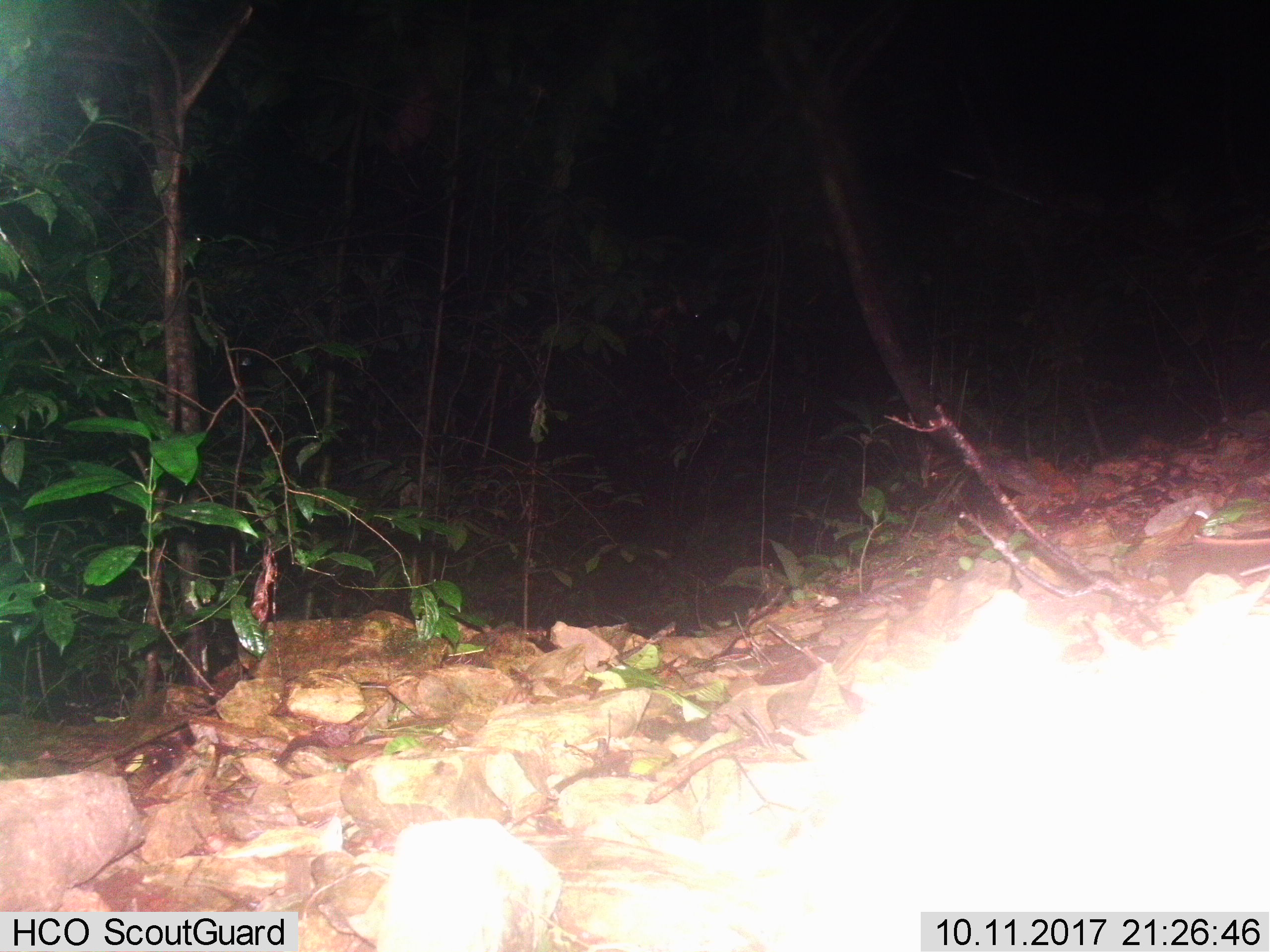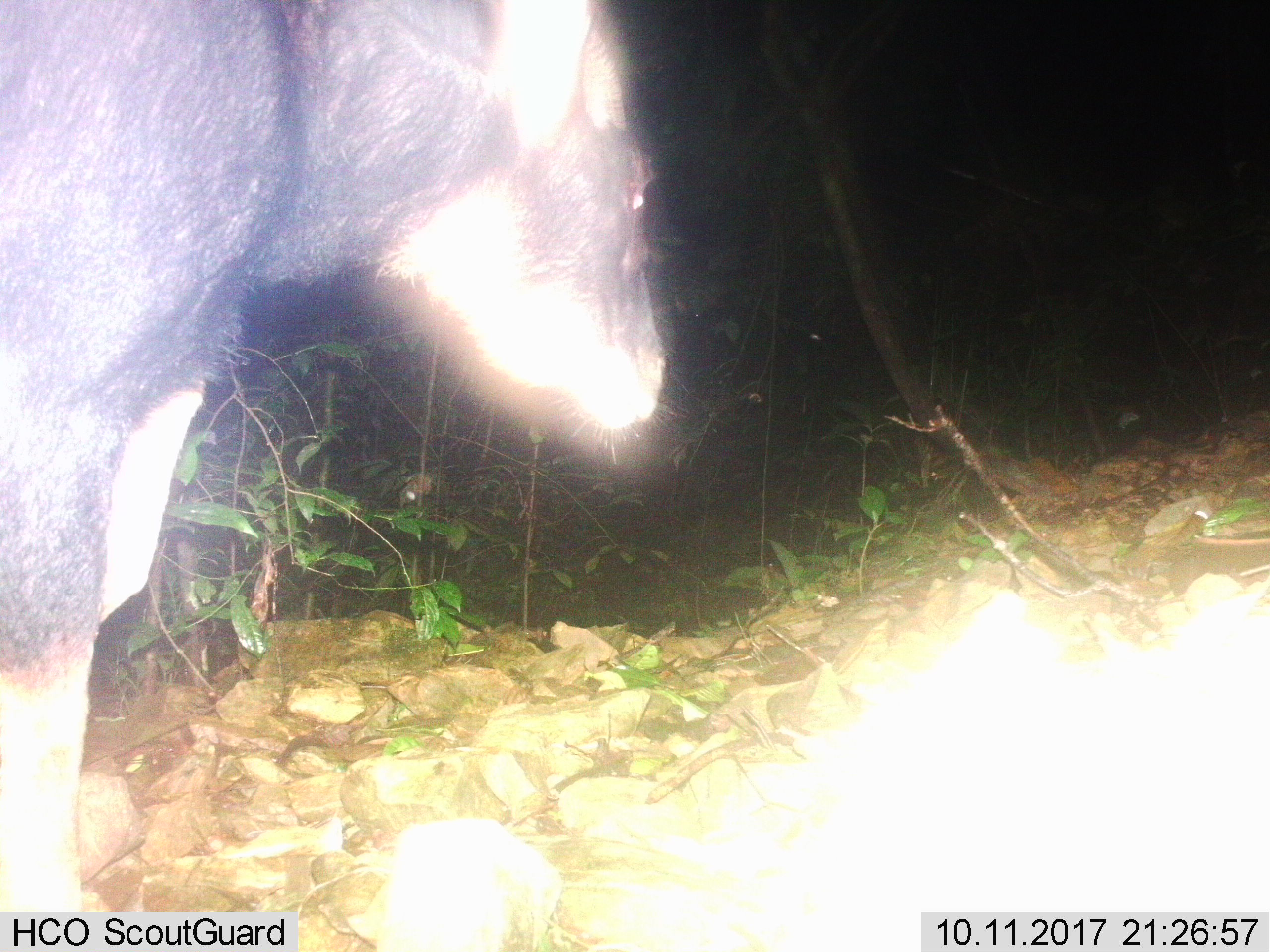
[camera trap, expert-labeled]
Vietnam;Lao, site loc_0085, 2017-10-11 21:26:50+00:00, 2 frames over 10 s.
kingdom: Animalia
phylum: Chordata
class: Mammalia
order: Artiodactyla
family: Bovidae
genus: Capricornis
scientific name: Capricornis sumatraensis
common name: chinese serow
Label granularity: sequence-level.